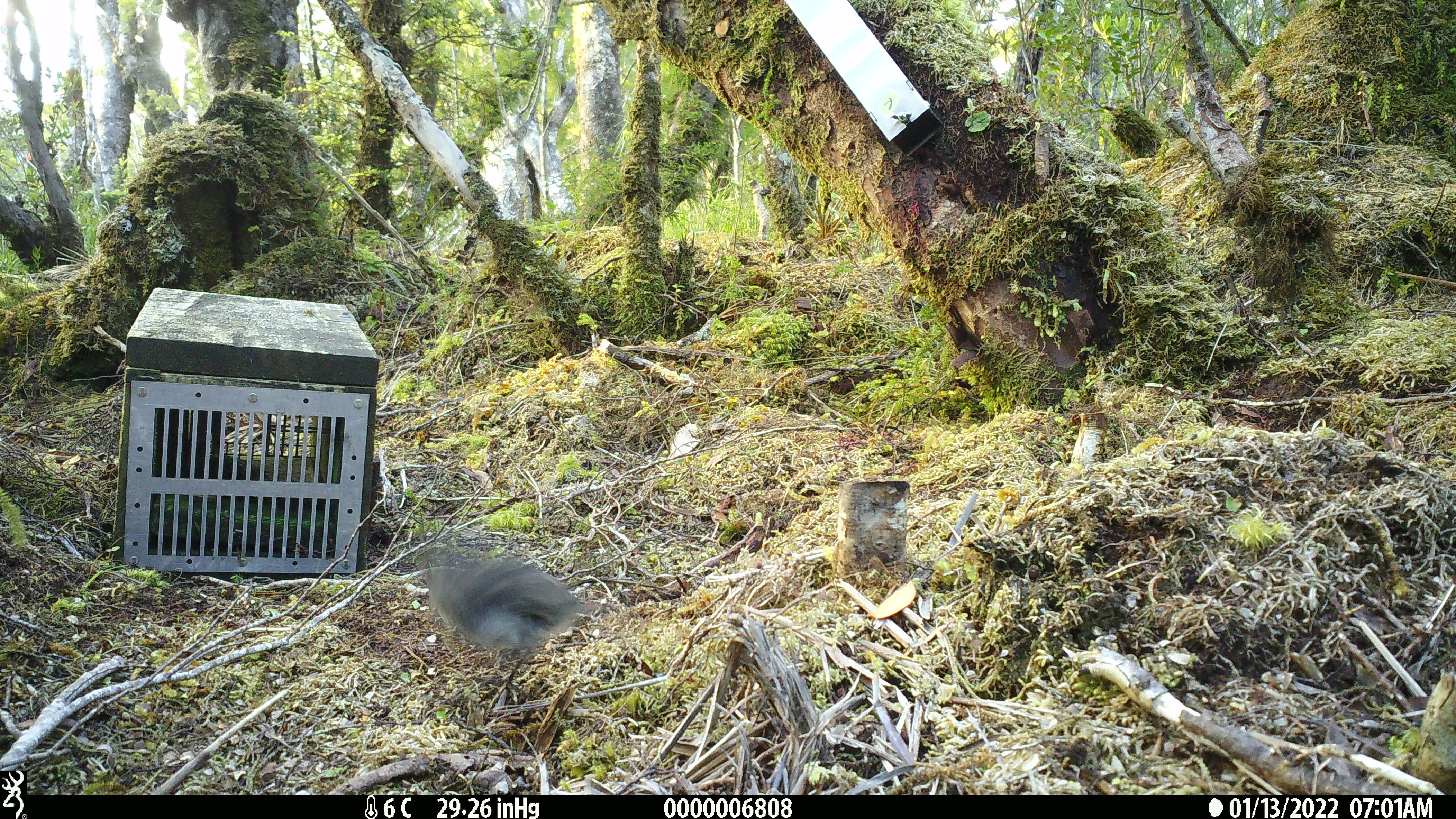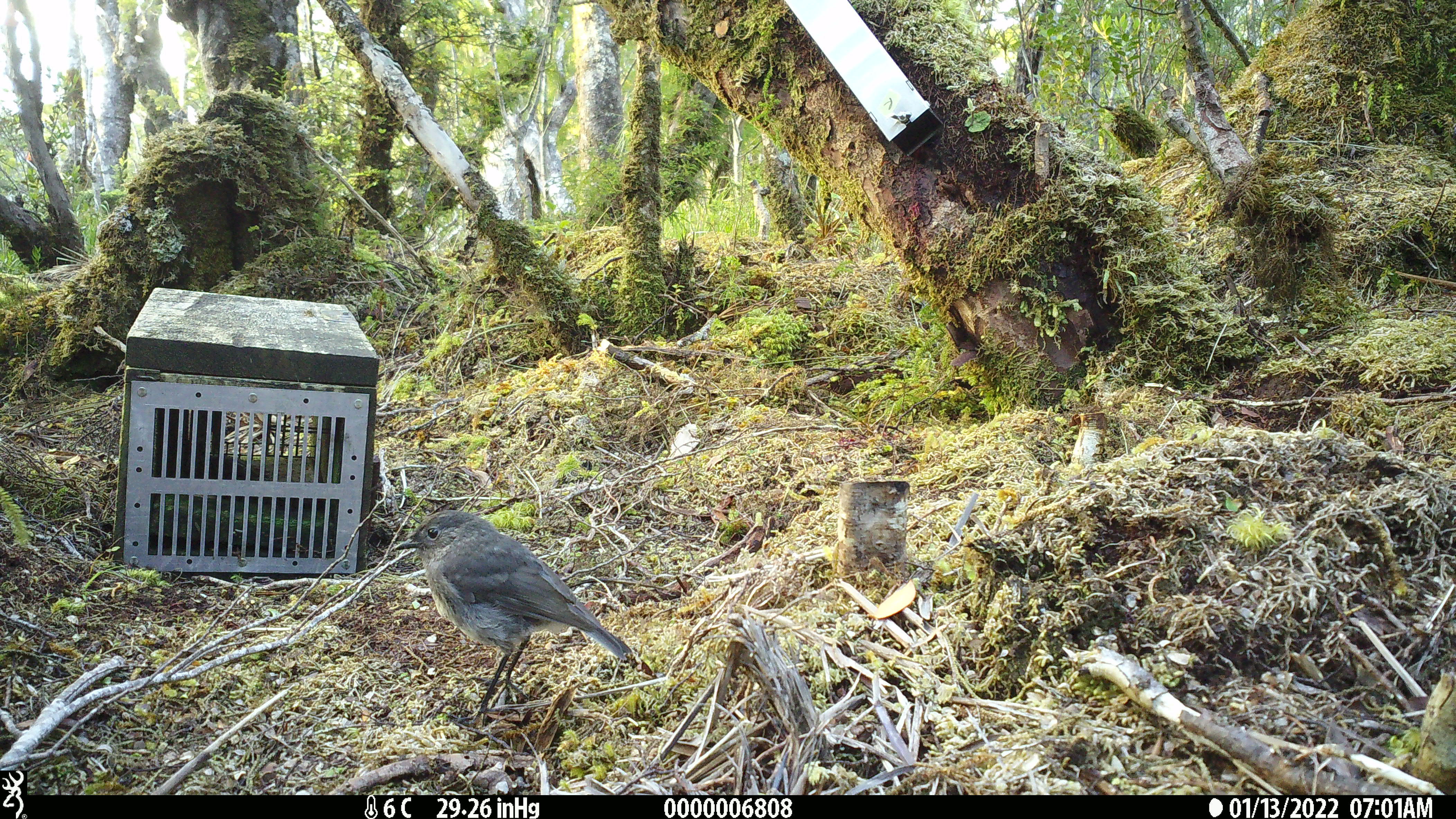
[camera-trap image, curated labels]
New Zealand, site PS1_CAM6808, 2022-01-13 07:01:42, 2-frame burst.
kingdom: Animalia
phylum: Chordata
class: Aves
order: Passeriformes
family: Petroicidae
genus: Petroica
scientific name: Petroica australis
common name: new zealand robin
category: robin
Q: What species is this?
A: Robin (new zealand robin) (Petroica australis).